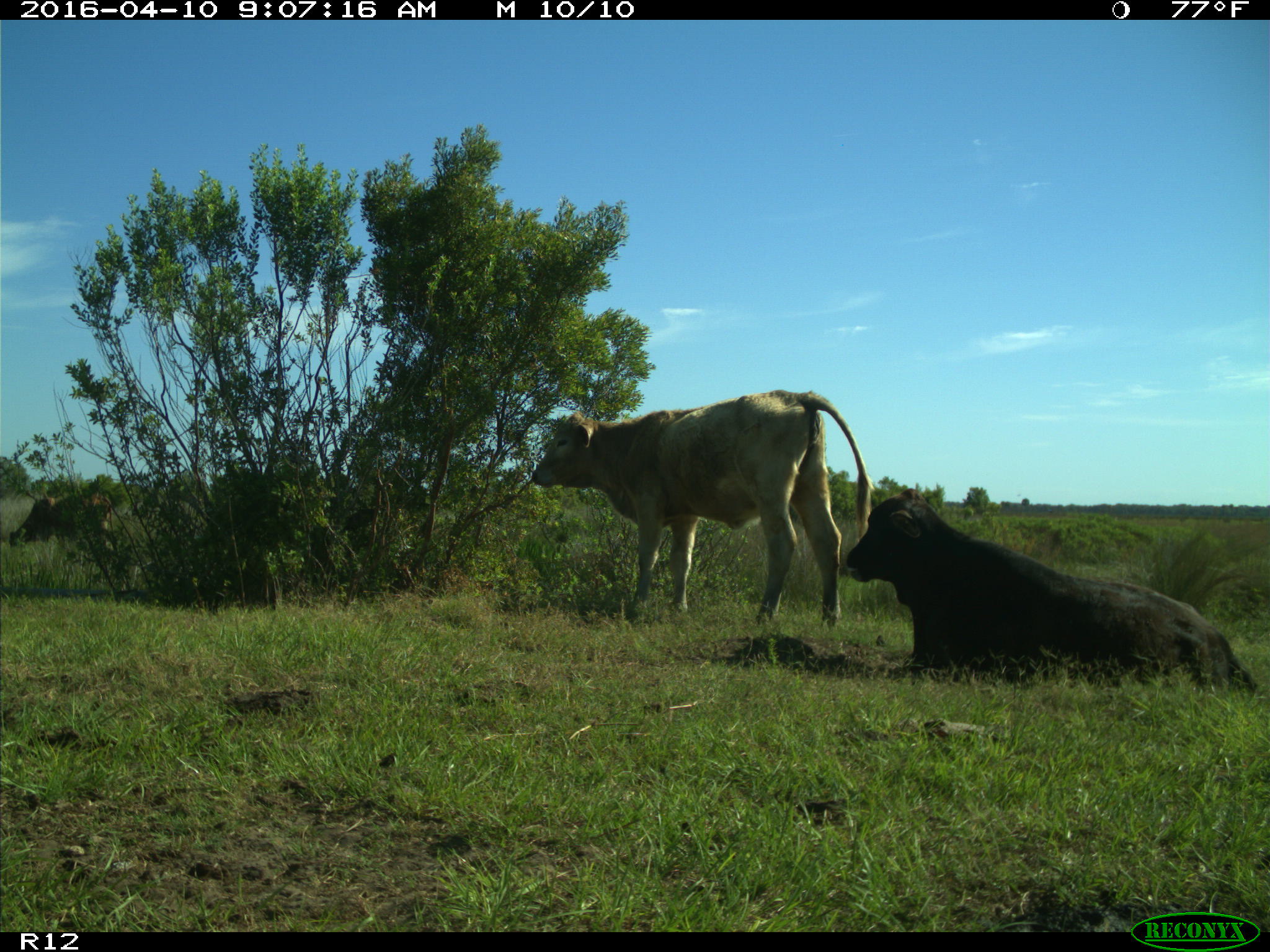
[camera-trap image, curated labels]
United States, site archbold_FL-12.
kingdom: Animalia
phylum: Chordata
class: Mammalia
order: Artiodactyla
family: Bovidae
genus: Bos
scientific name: Bos taurus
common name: domestic cow